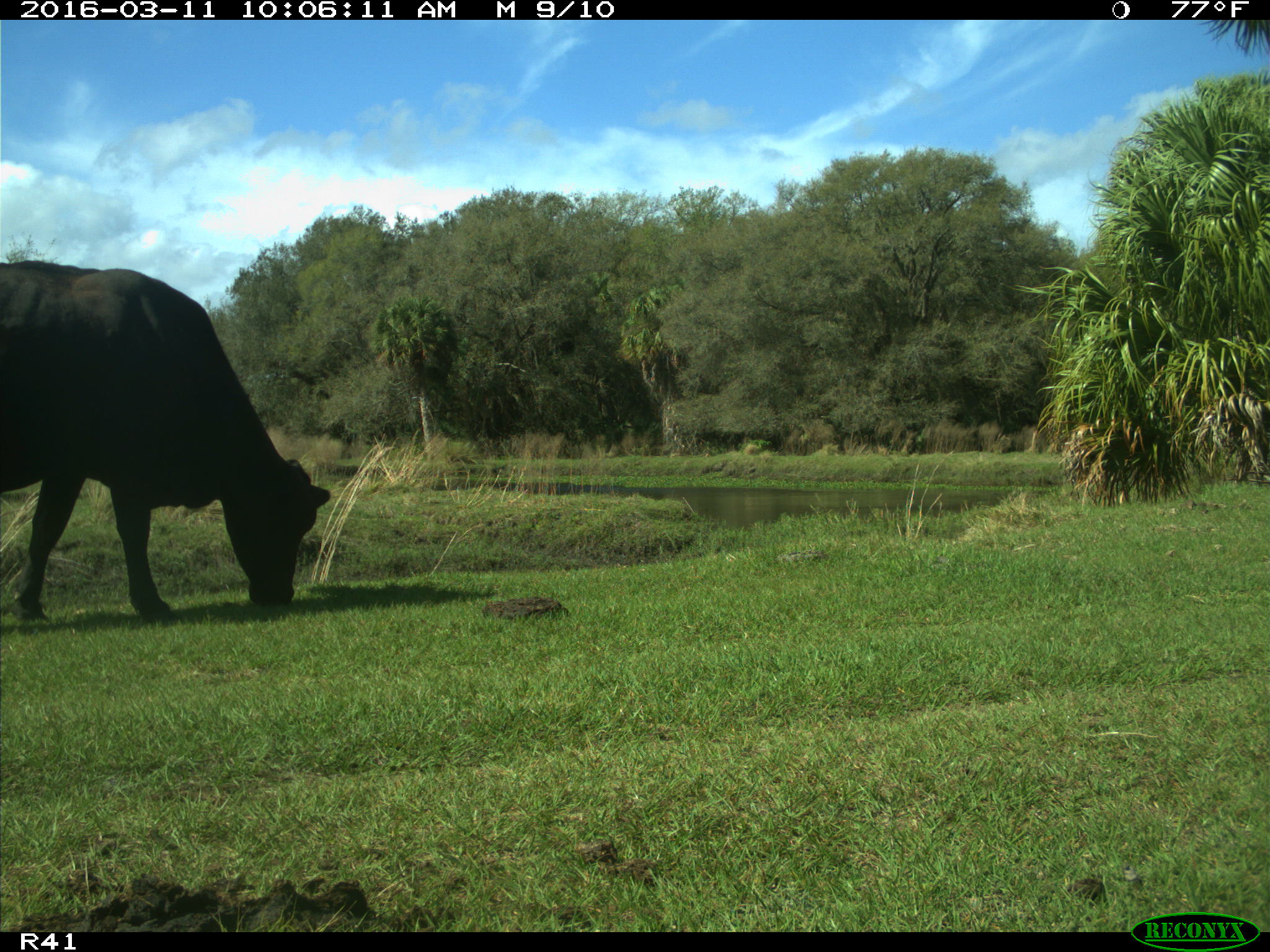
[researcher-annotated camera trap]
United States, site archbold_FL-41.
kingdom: Animalia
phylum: Chordata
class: Mammalia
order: Artiodactyla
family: Bovidae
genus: Bos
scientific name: Bos taurus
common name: domestic cow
Bos taurus (domestic cow).